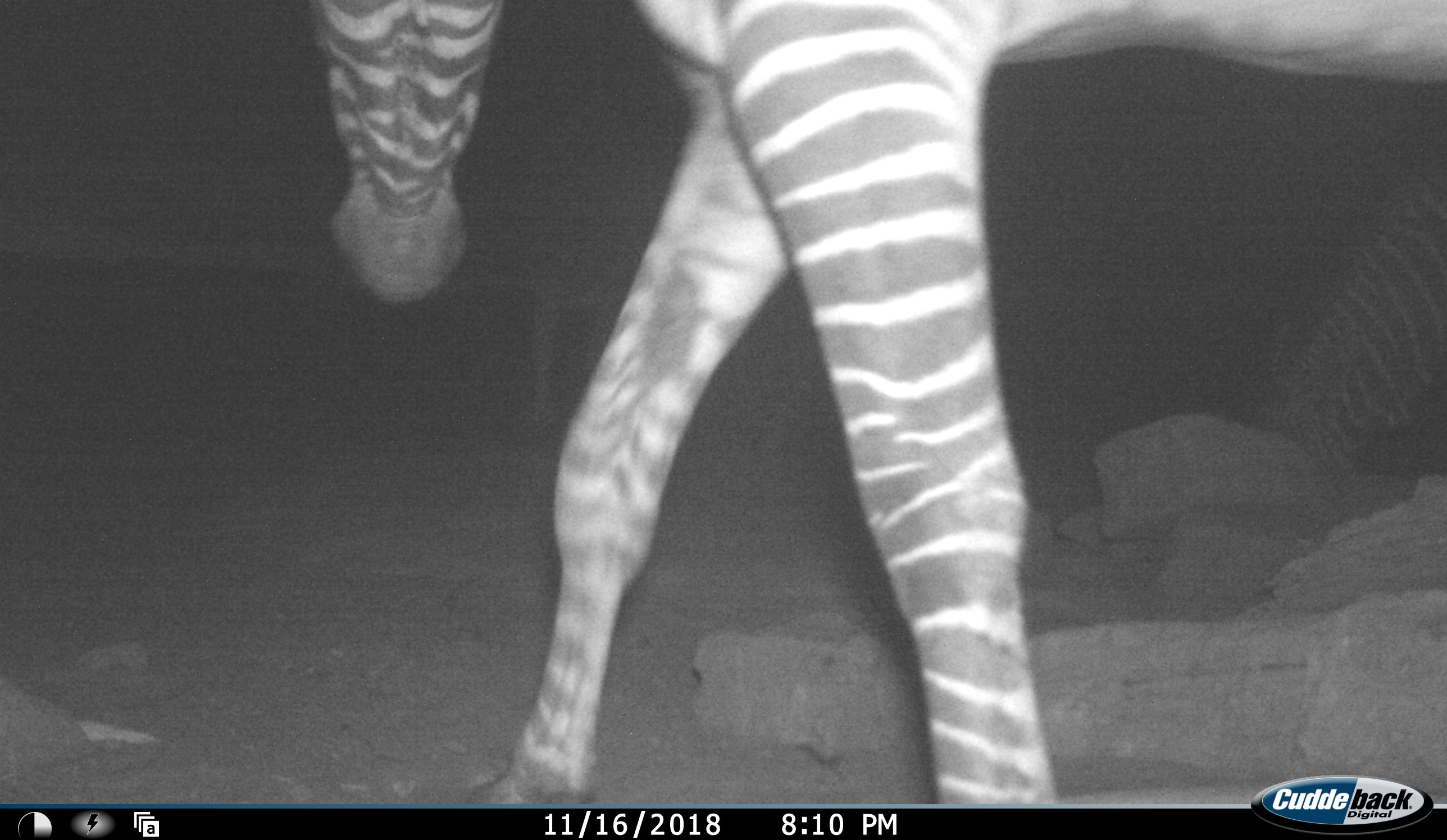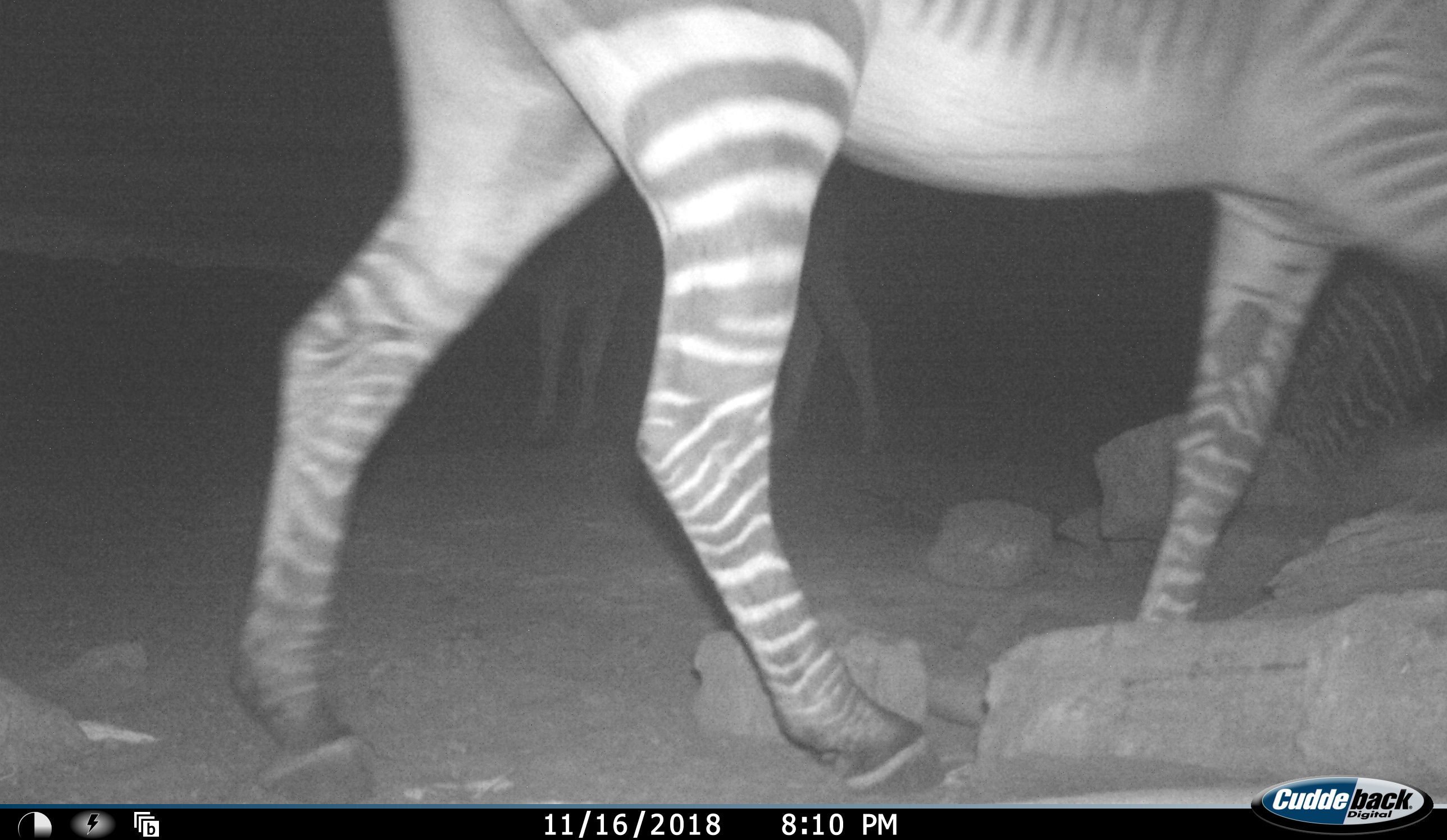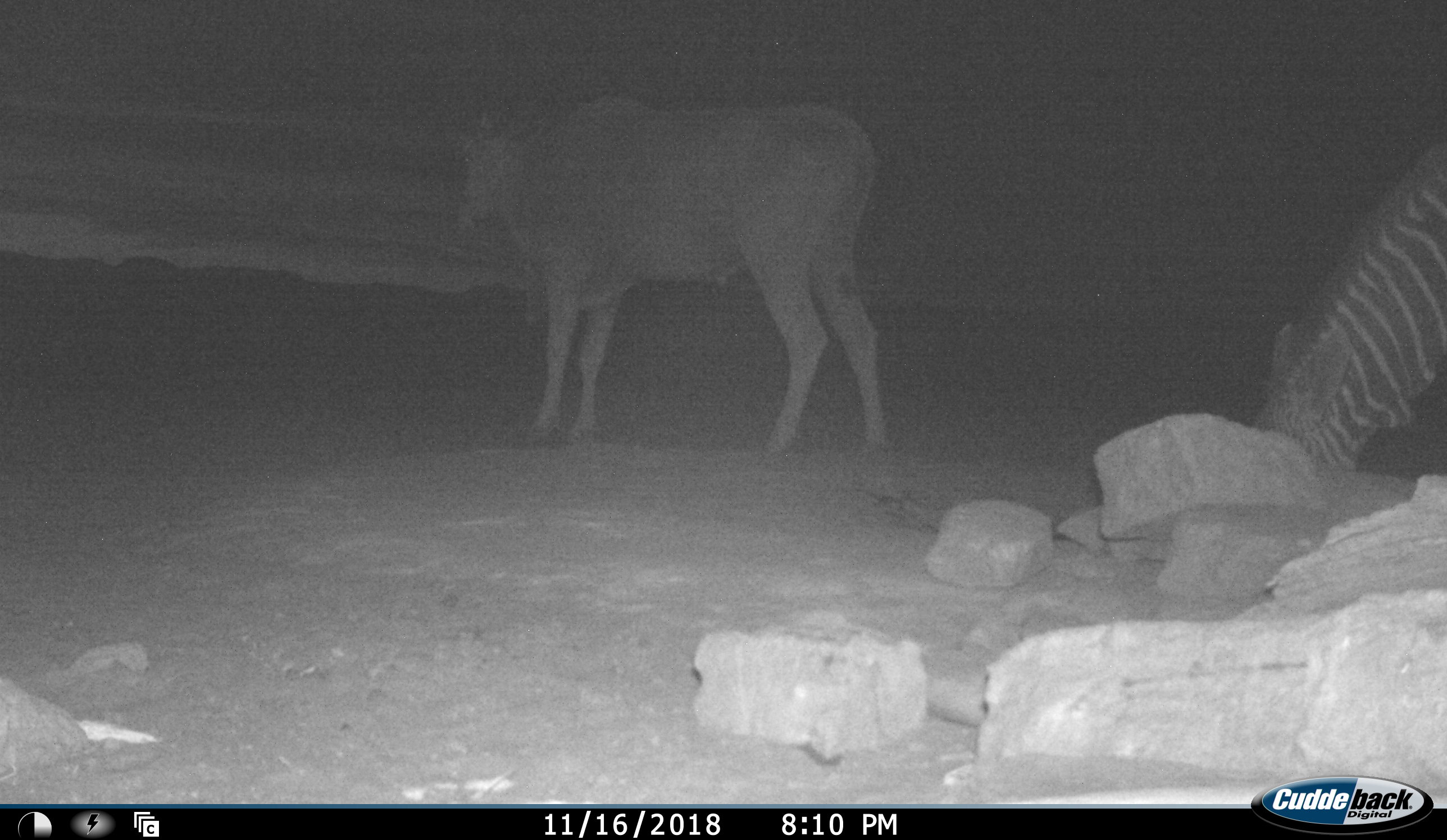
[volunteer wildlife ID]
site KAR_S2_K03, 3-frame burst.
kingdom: Animalia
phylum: Chordata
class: Mammalia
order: Artiodactyla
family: Bovidae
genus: Tragelaphus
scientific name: Tragelaphus oryx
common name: eland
Eland (Tragelaphus oryx), count 1. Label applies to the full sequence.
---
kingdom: Animalia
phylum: Chordata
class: Mammalia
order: Perissodactyla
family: Equidae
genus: Equus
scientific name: Equus zebra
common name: mountain zebra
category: zebramountain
Zebramountain (mountain zebra) (Equus zebra), count 2. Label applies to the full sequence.